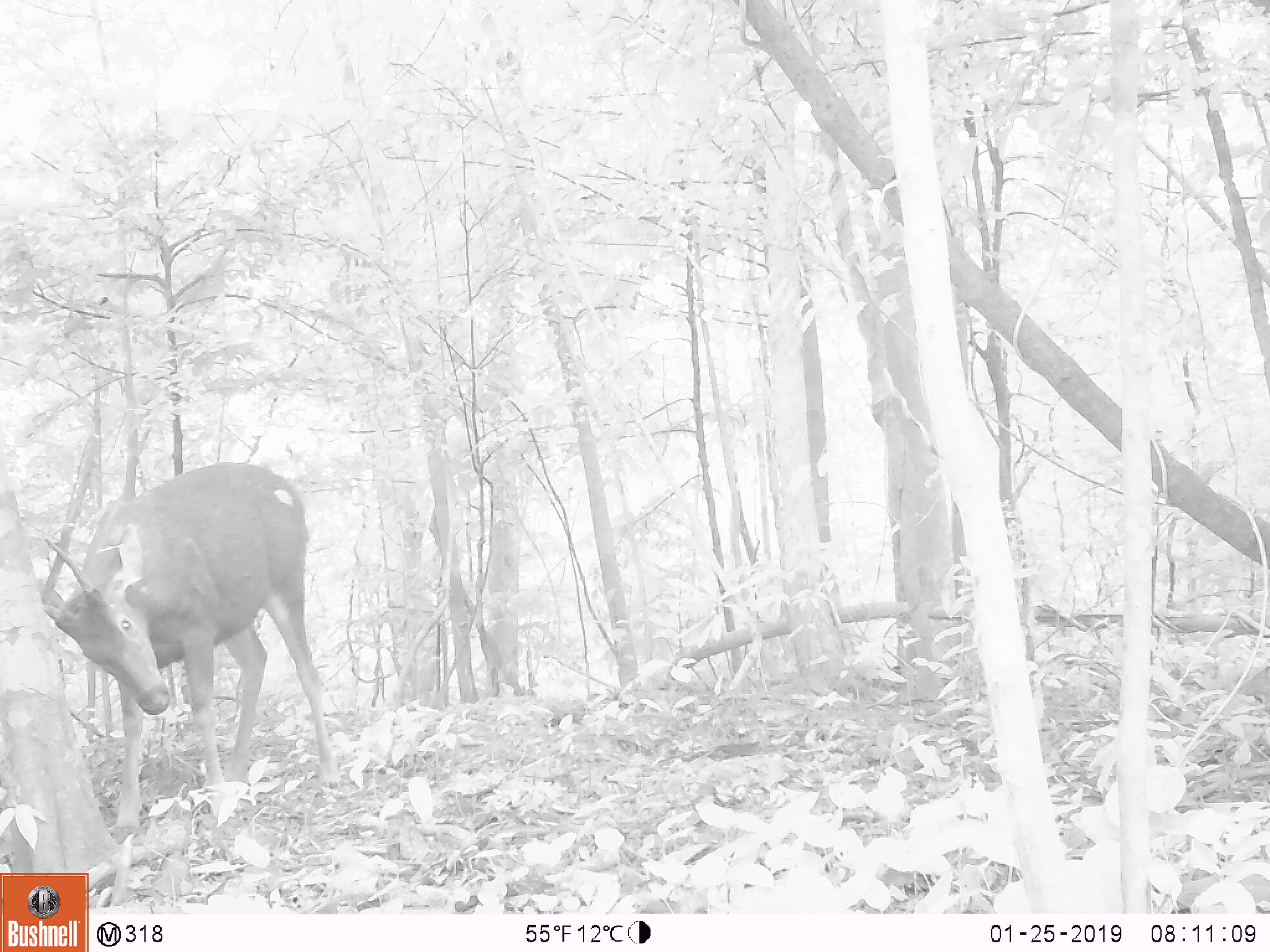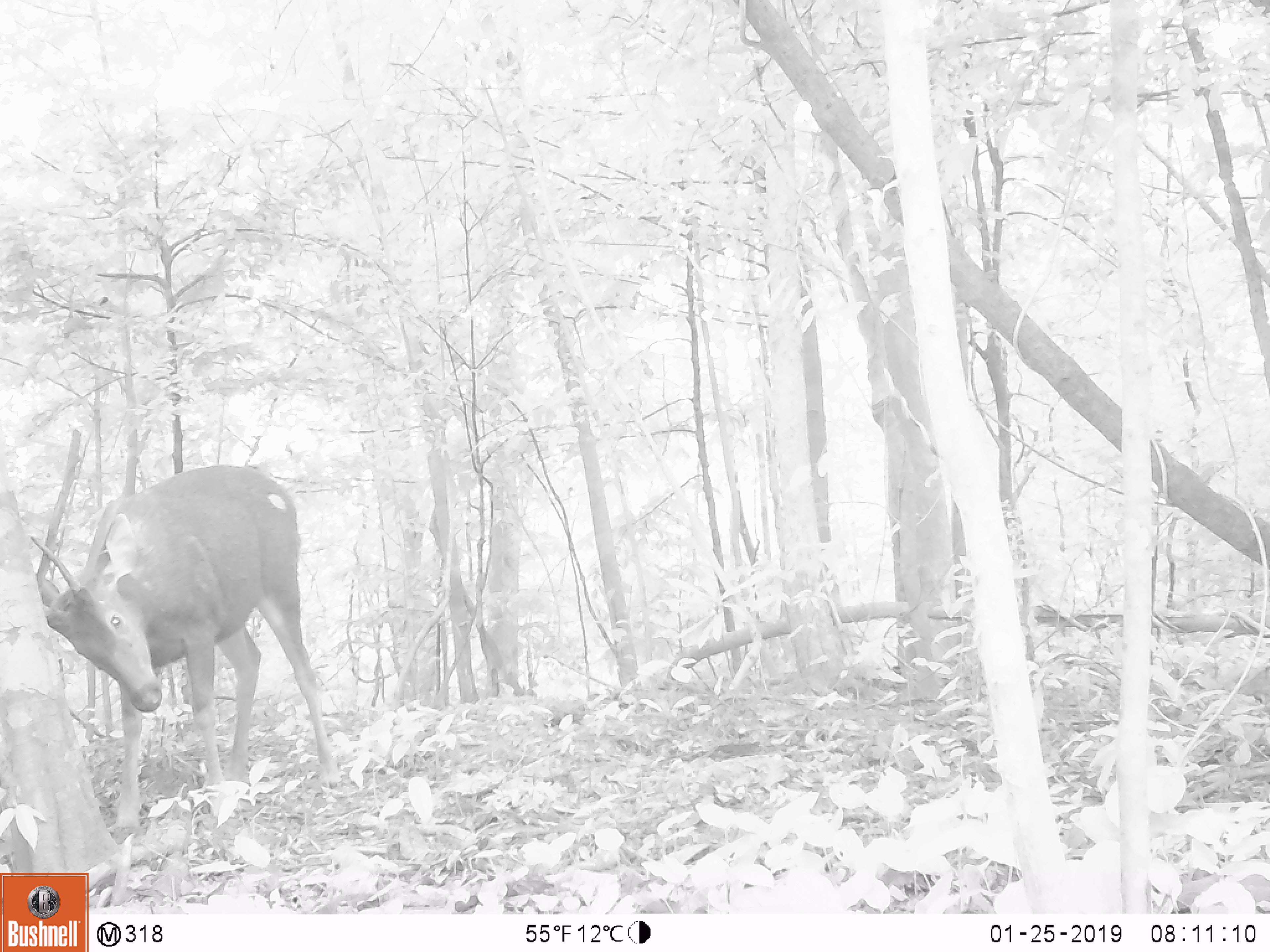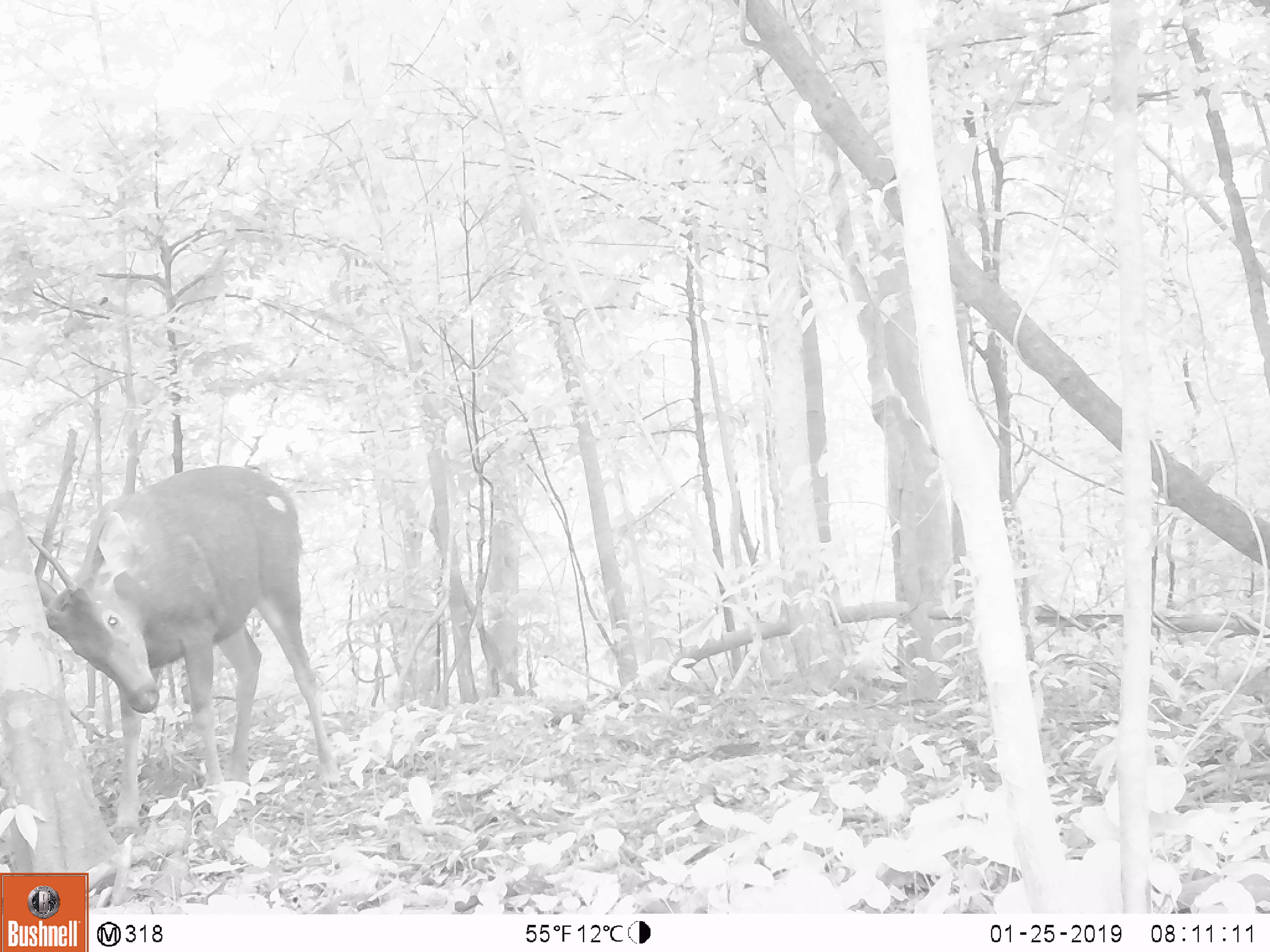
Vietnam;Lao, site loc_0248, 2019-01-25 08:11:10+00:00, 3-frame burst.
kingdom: Animalia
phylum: Chordata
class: Mammalia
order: Artiodactyla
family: Cervidae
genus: Rusa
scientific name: Rusa unicolor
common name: sambar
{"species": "sambar (Rusa unicolor)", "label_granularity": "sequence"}